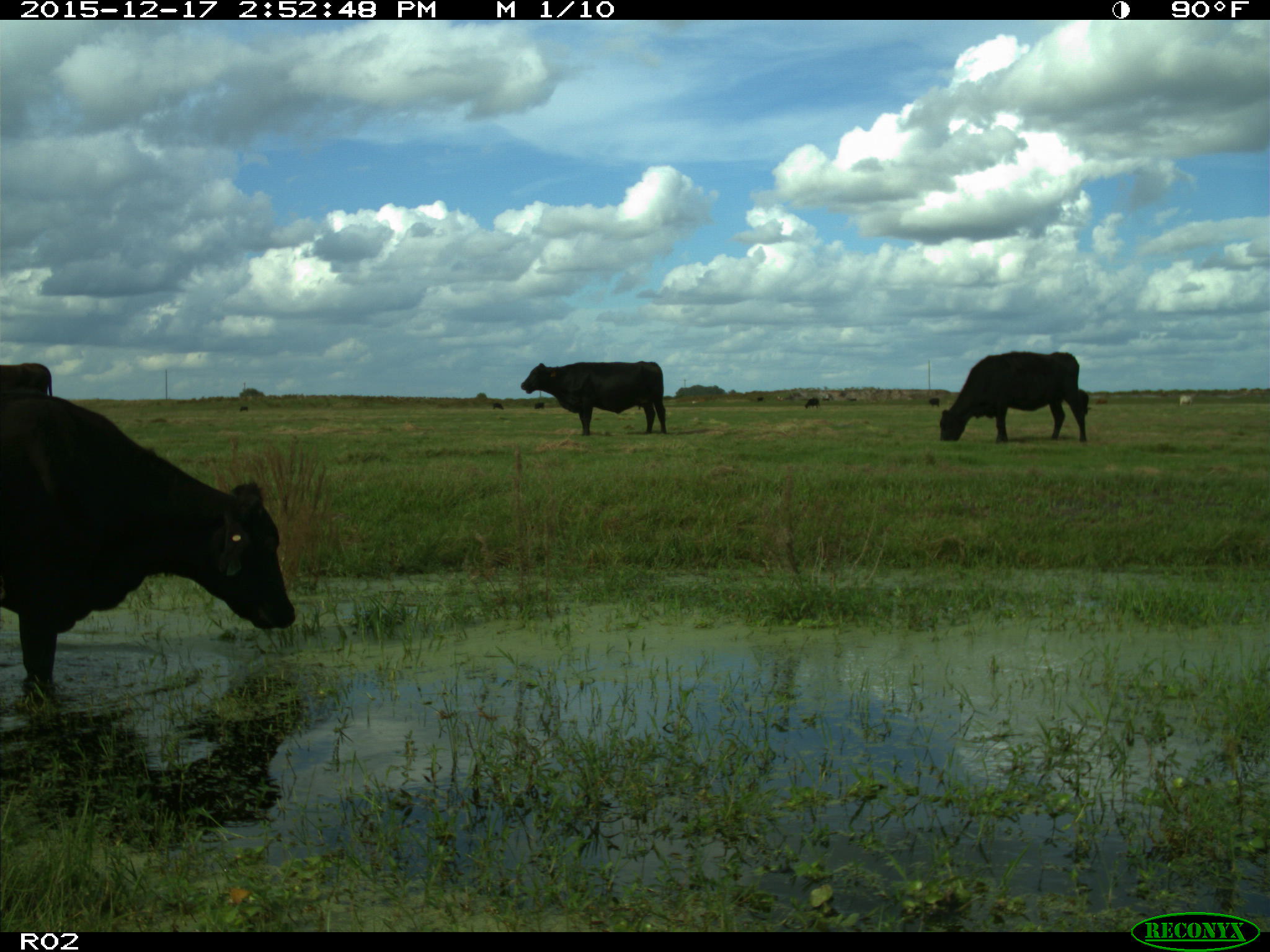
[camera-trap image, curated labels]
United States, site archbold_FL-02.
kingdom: Animalia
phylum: Chordata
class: Mammalia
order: Artiodactyla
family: Bovidae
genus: Bos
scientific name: Bos taurus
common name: domestic cow